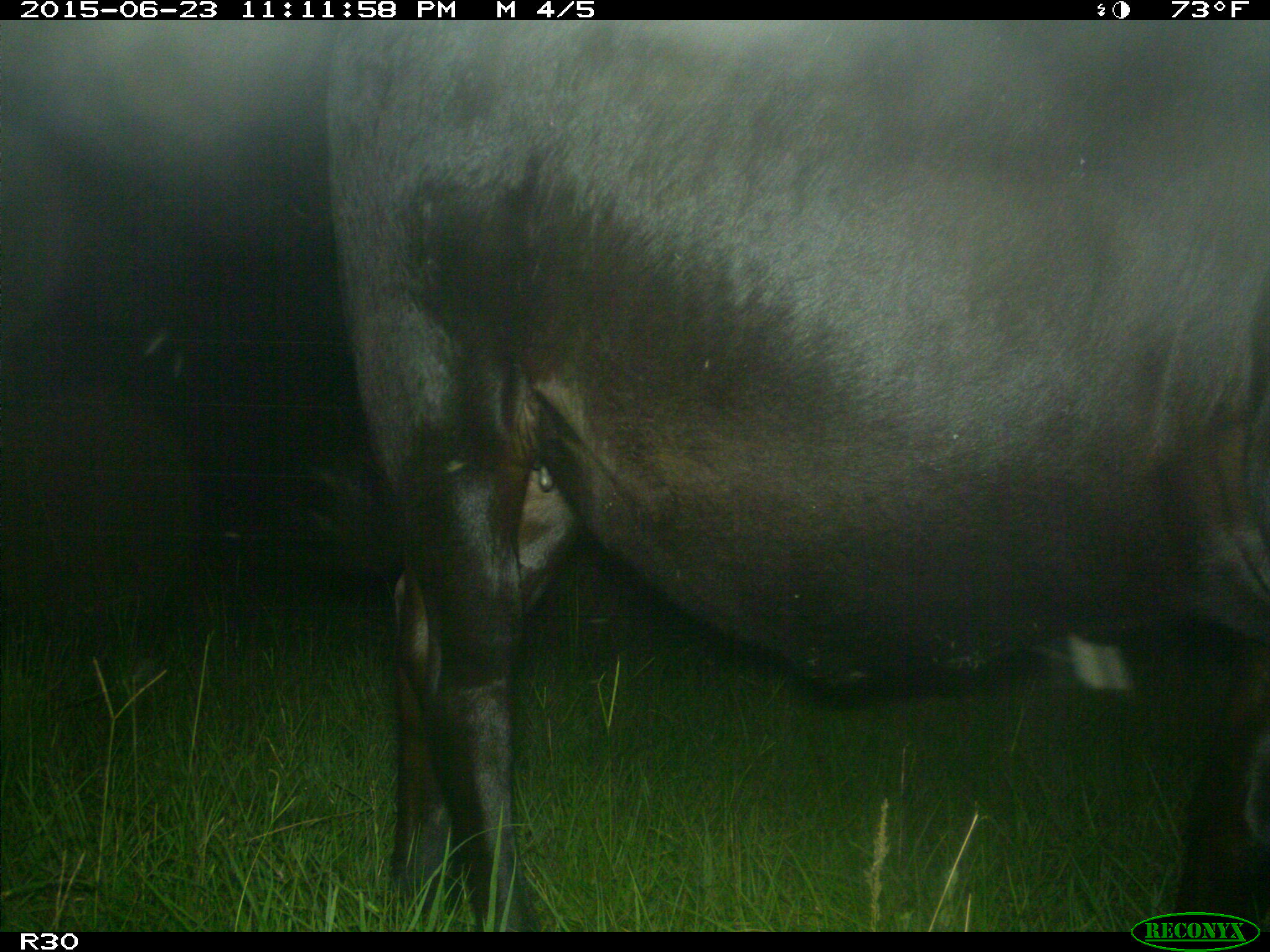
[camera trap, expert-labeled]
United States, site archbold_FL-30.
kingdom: Animalia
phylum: Chordata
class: Mammalia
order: Artiodactyla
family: Bovidae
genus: Bos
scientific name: Bos taurus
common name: domestic cow